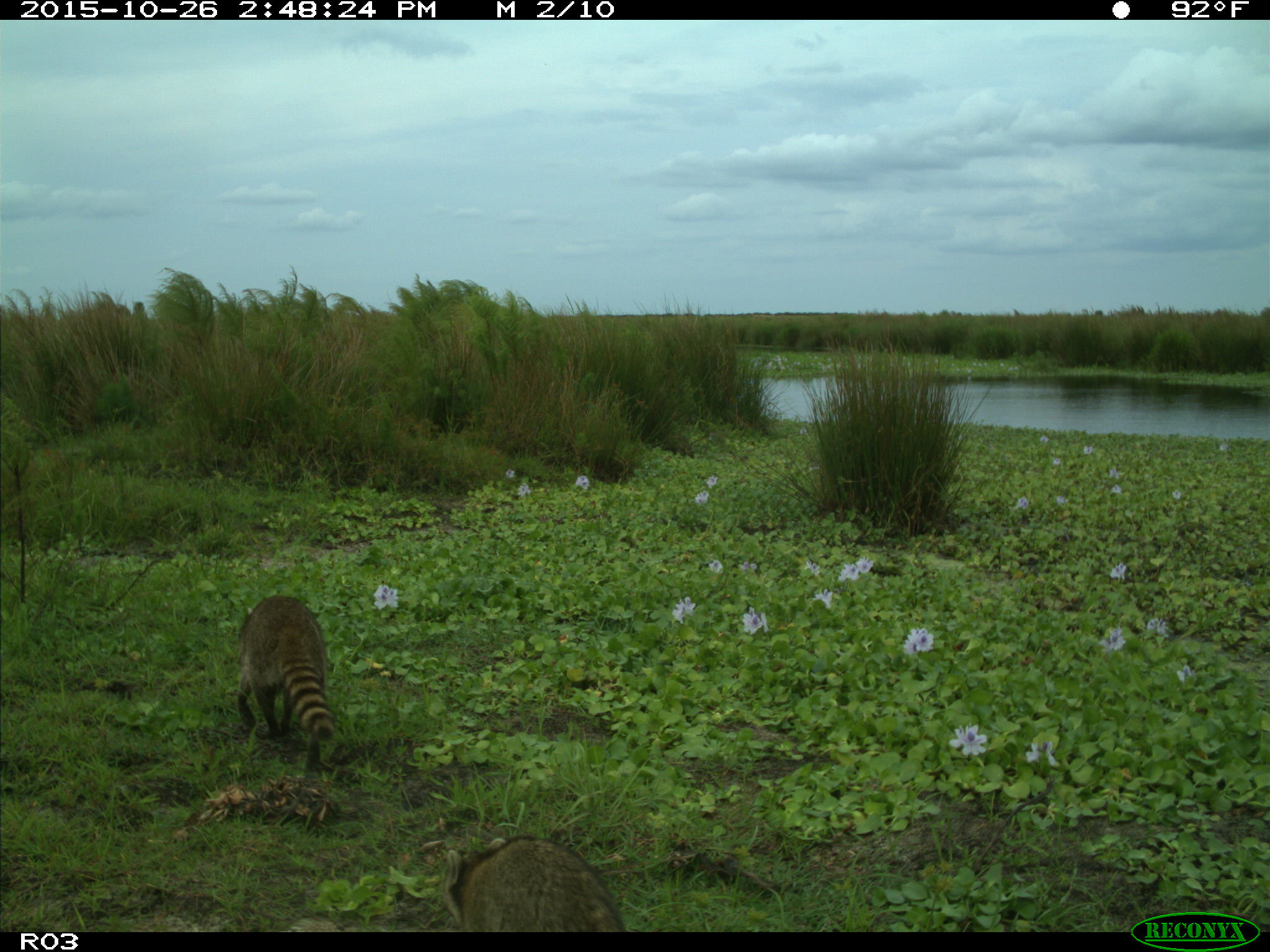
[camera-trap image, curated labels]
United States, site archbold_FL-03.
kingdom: Animalia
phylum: Chordata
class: Mammalia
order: Carnivora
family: Procyonidae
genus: Procyon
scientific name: Procyon lotor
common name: common raccoon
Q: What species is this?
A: Procyon lotor (common raccoon).